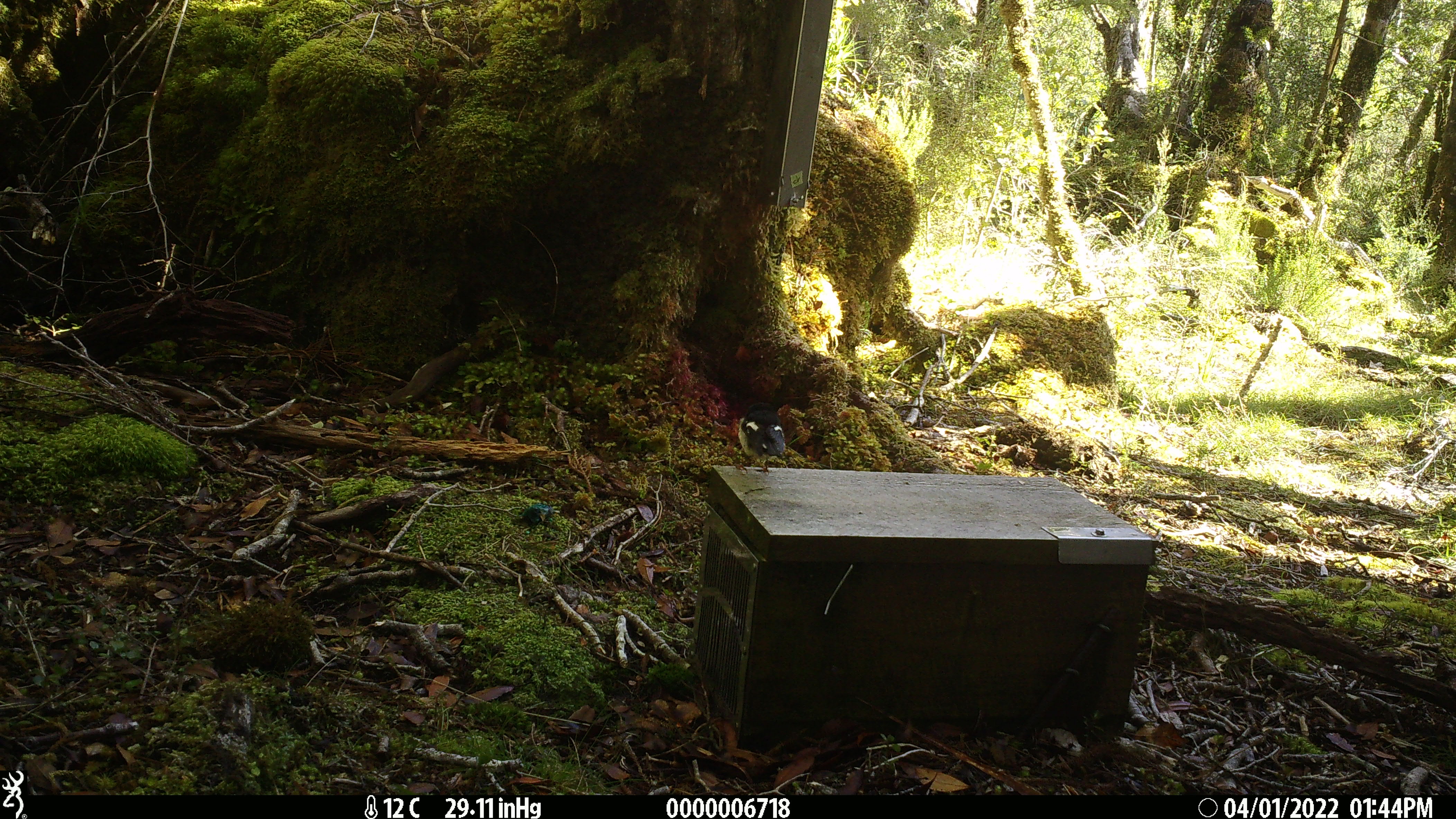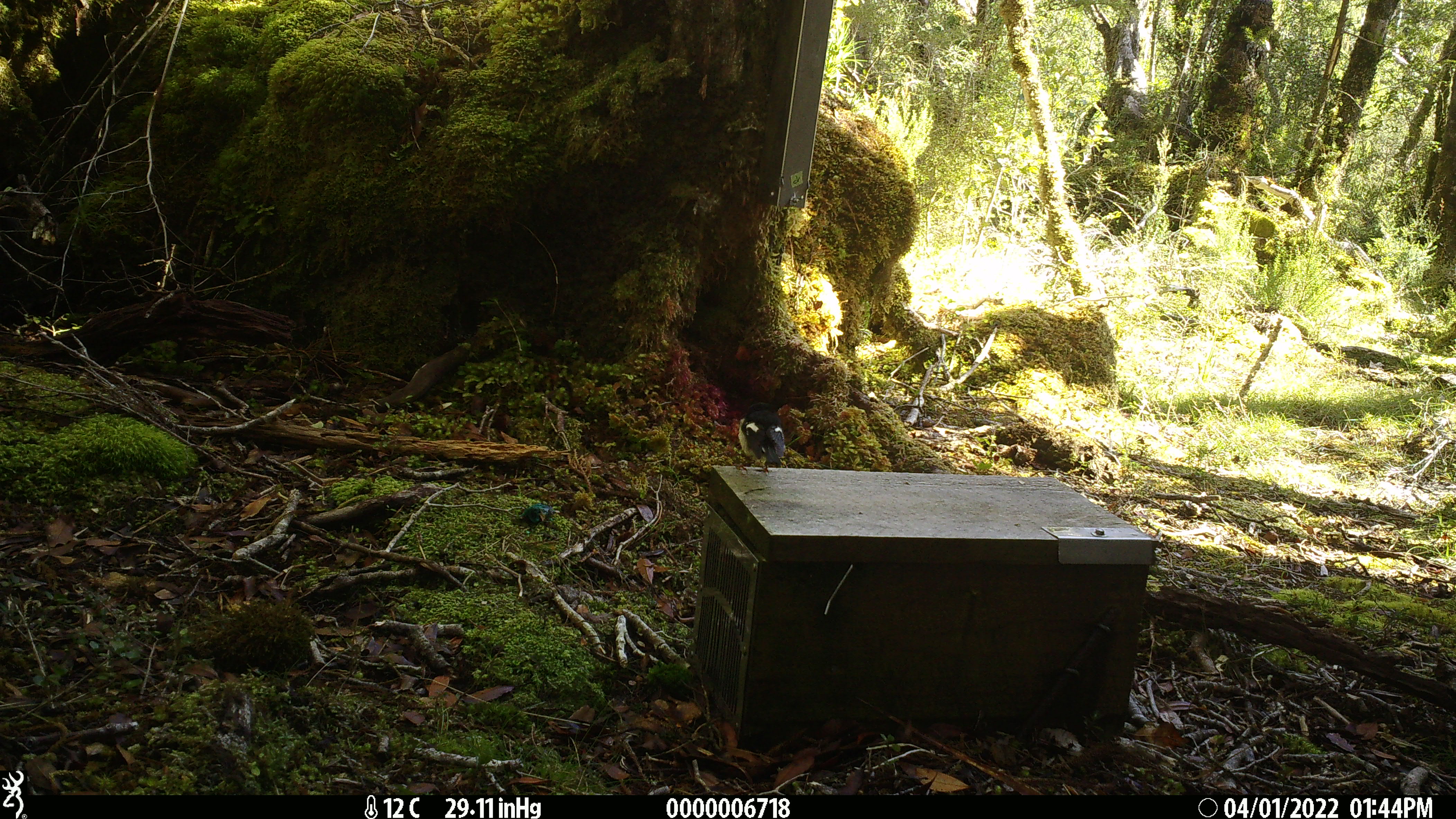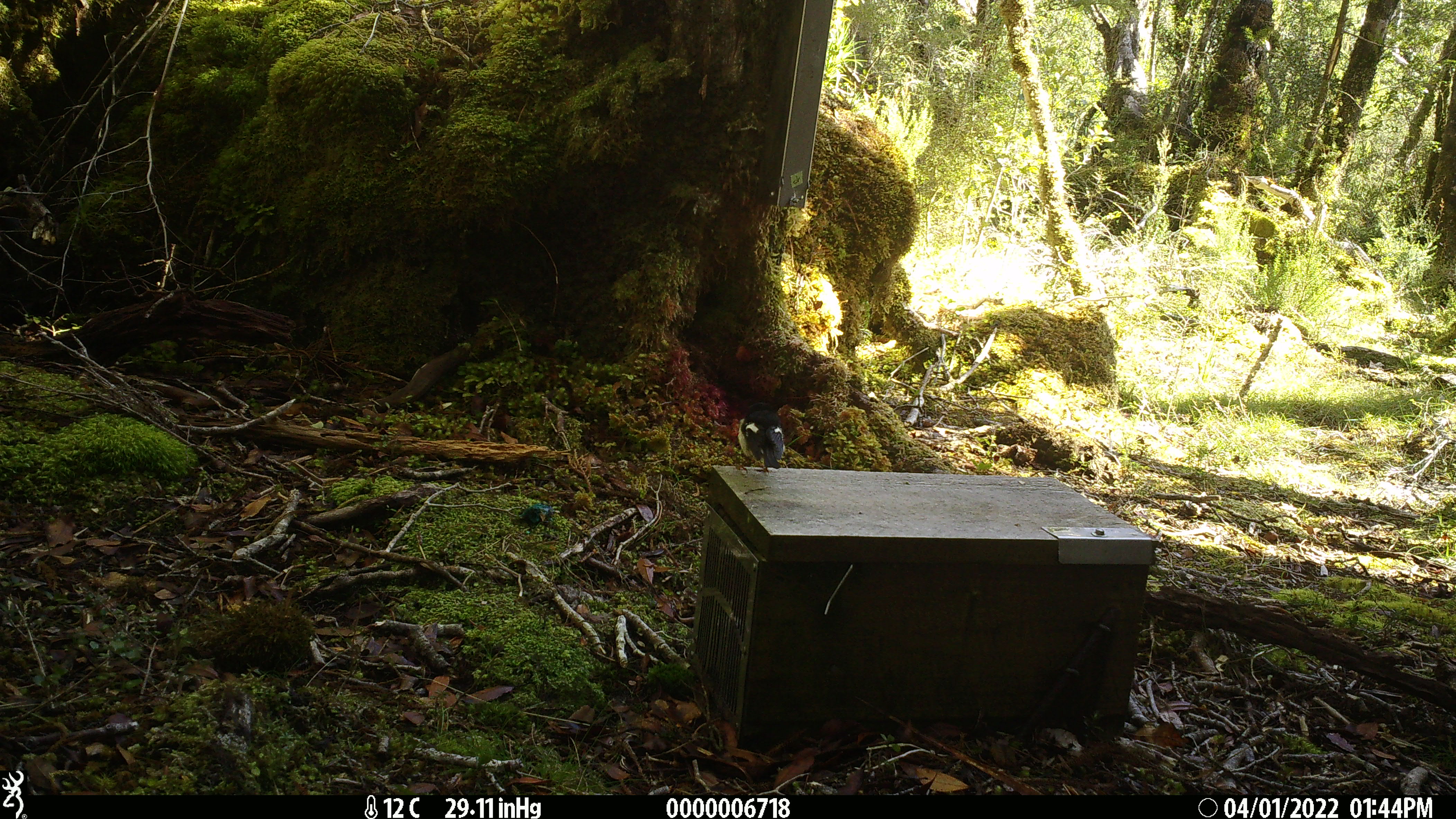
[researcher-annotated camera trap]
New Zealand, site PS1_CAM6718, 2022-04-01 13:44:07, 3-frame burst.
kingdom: Animalia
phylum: Chordata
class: Aves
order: Passeriformes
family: Petroicidae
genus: Petroica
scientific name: Petroica macrocephala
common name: tomtit